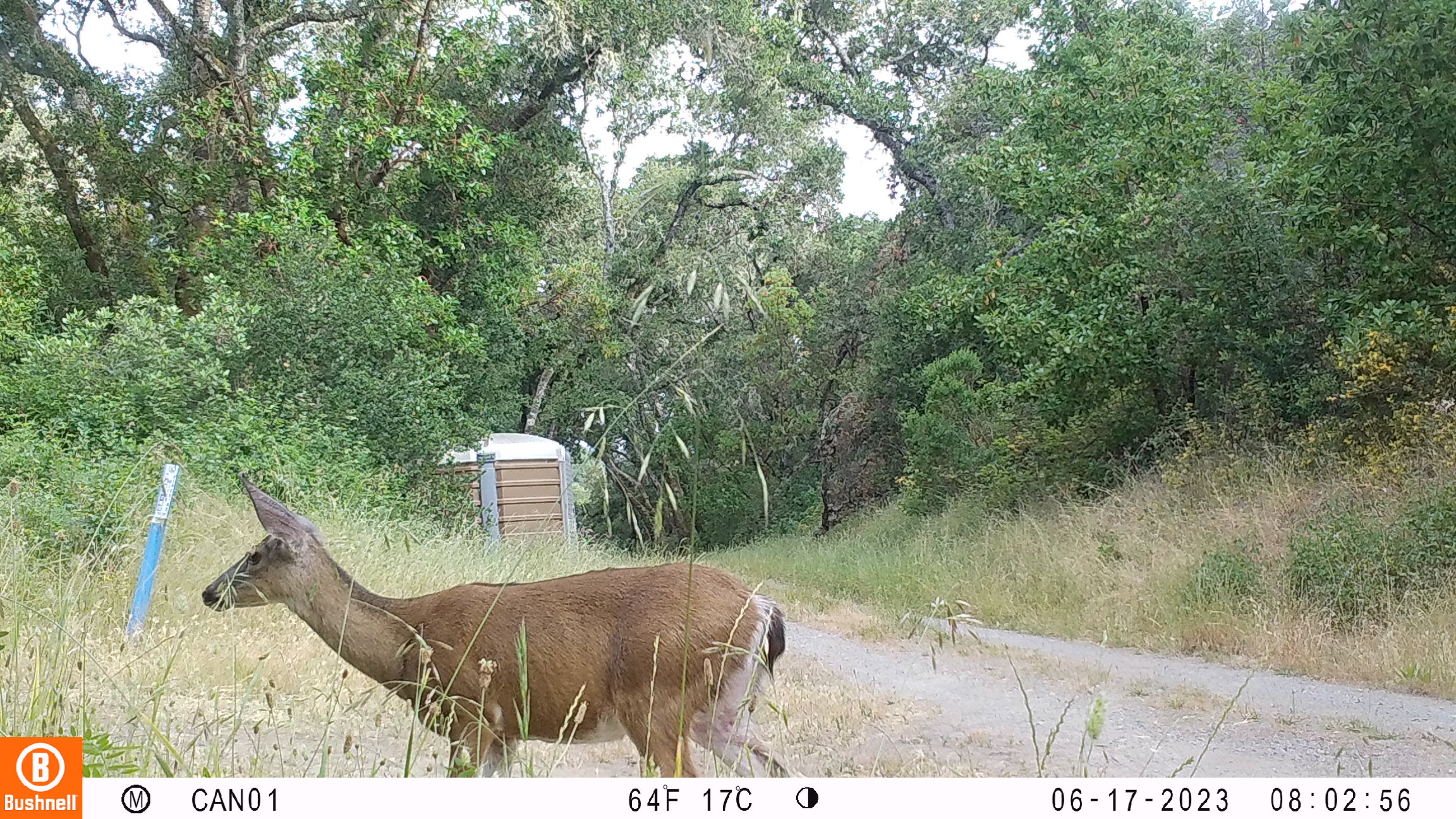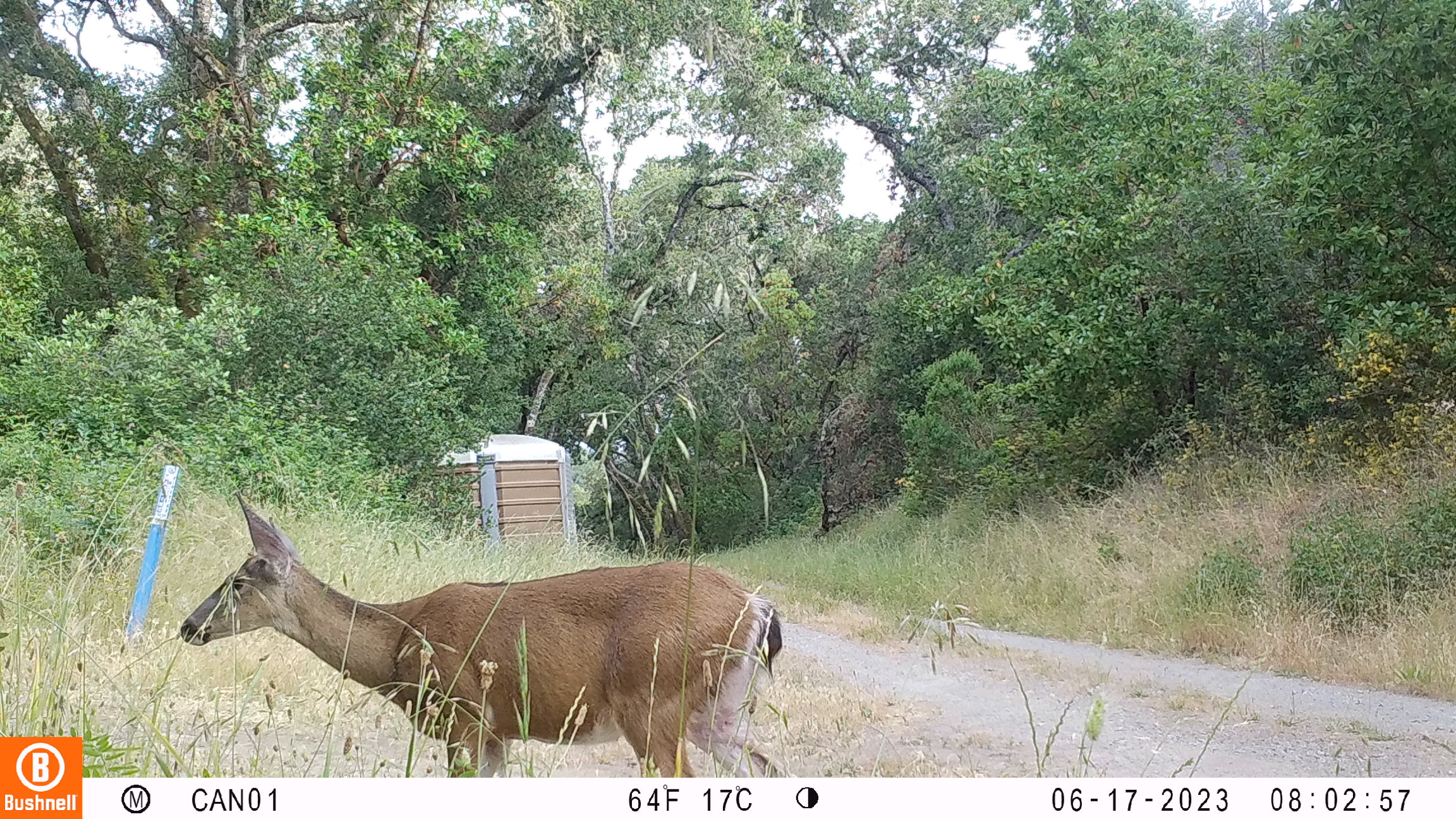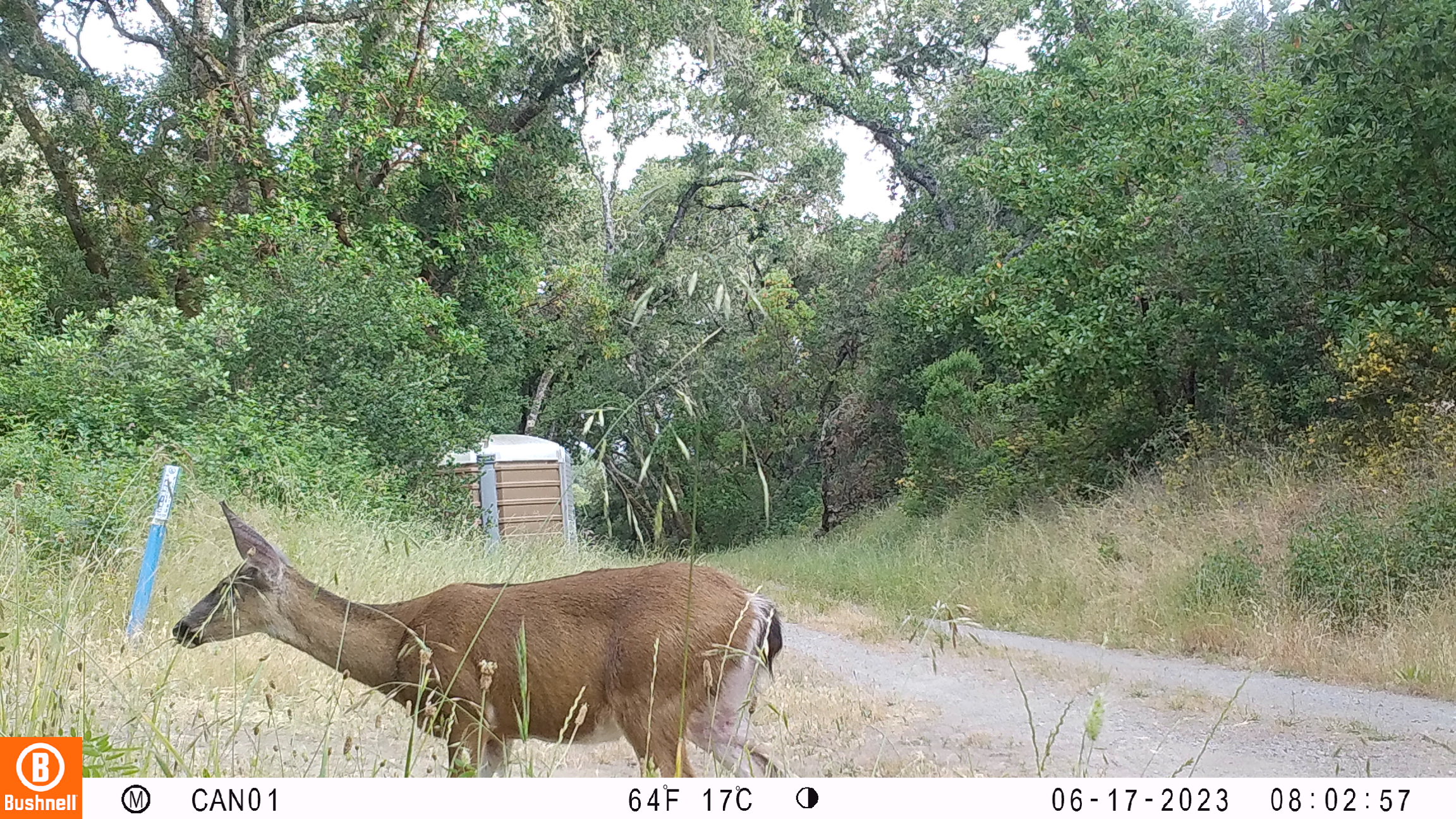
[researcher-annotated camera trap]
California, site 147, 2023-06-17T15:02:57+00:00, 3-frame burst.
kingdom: Animalia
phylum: Chordata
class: Mammalia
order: Artiodactyla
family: Cervidae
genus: Odocoileus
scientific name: Odocoileus hemionus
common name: mule deer